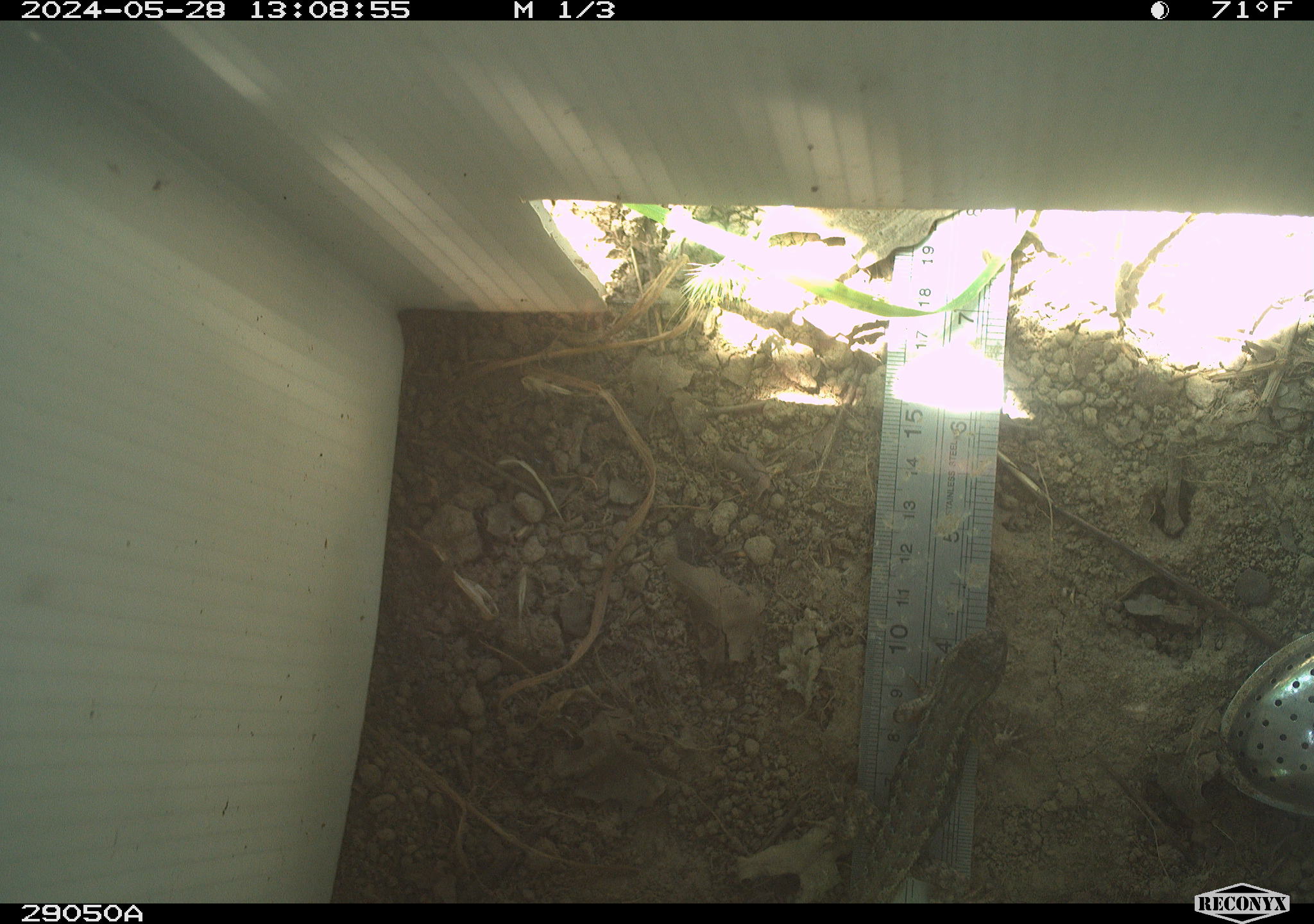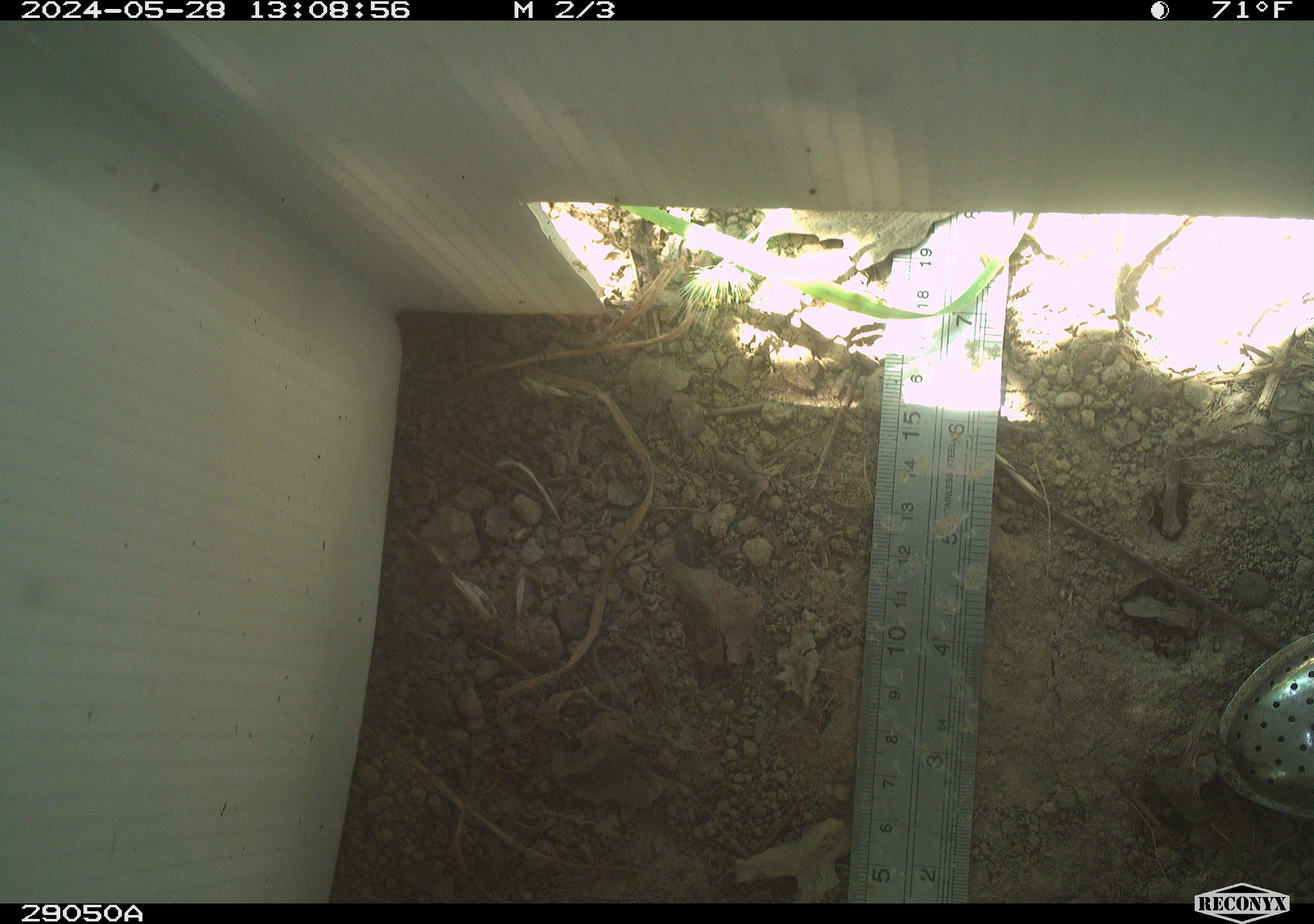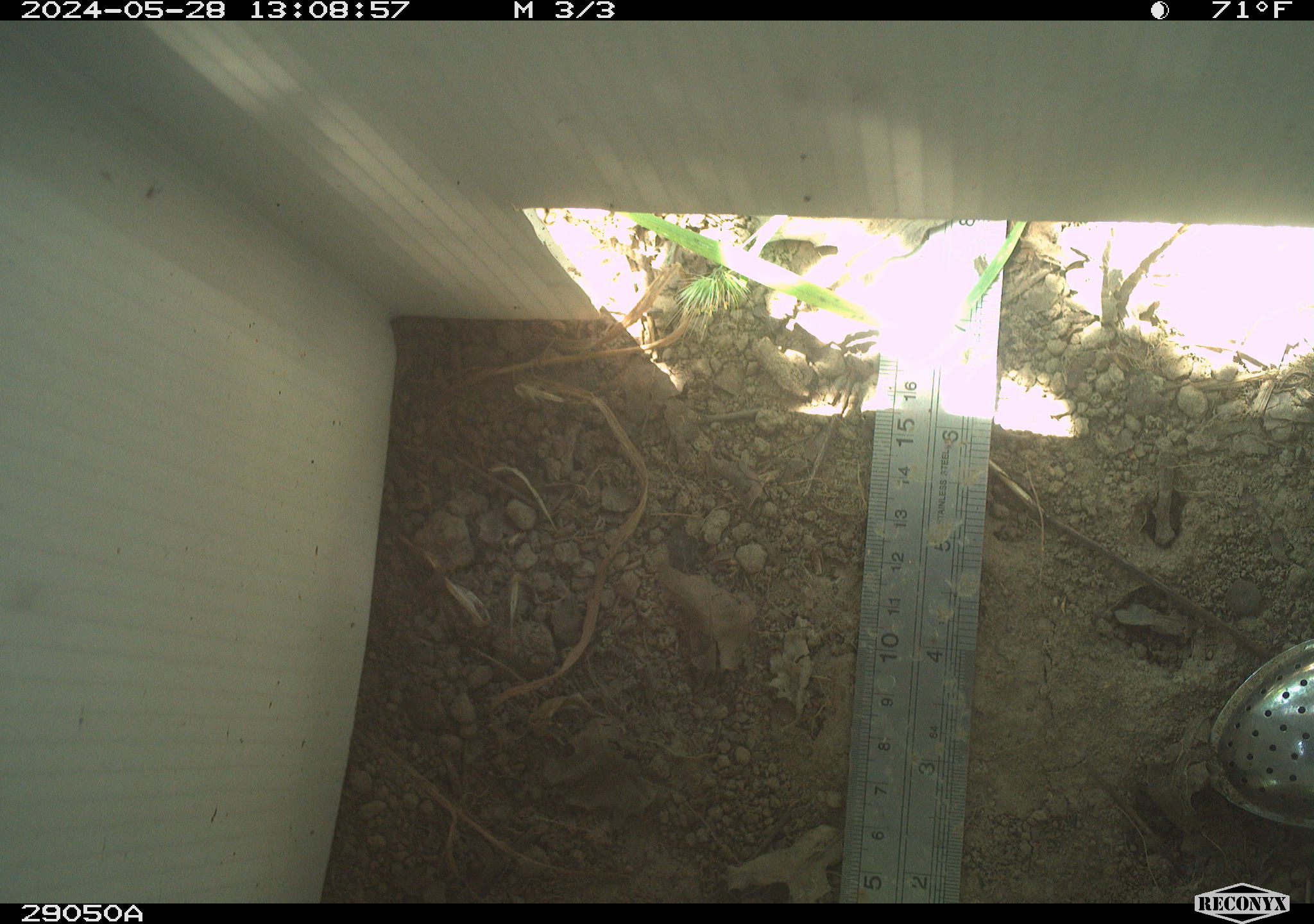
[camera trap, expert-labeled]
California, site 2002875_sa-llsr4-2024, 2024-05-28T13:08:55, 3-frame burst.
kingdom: Animalia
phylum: Chordata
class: Reptilia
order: Squamata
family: Phrynosomatidae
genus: Sceloporus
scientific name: Sceloporus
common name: spiny lizards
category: sceloporus species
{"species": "sceloporus species (spiny lizards) (Sceloporus)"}